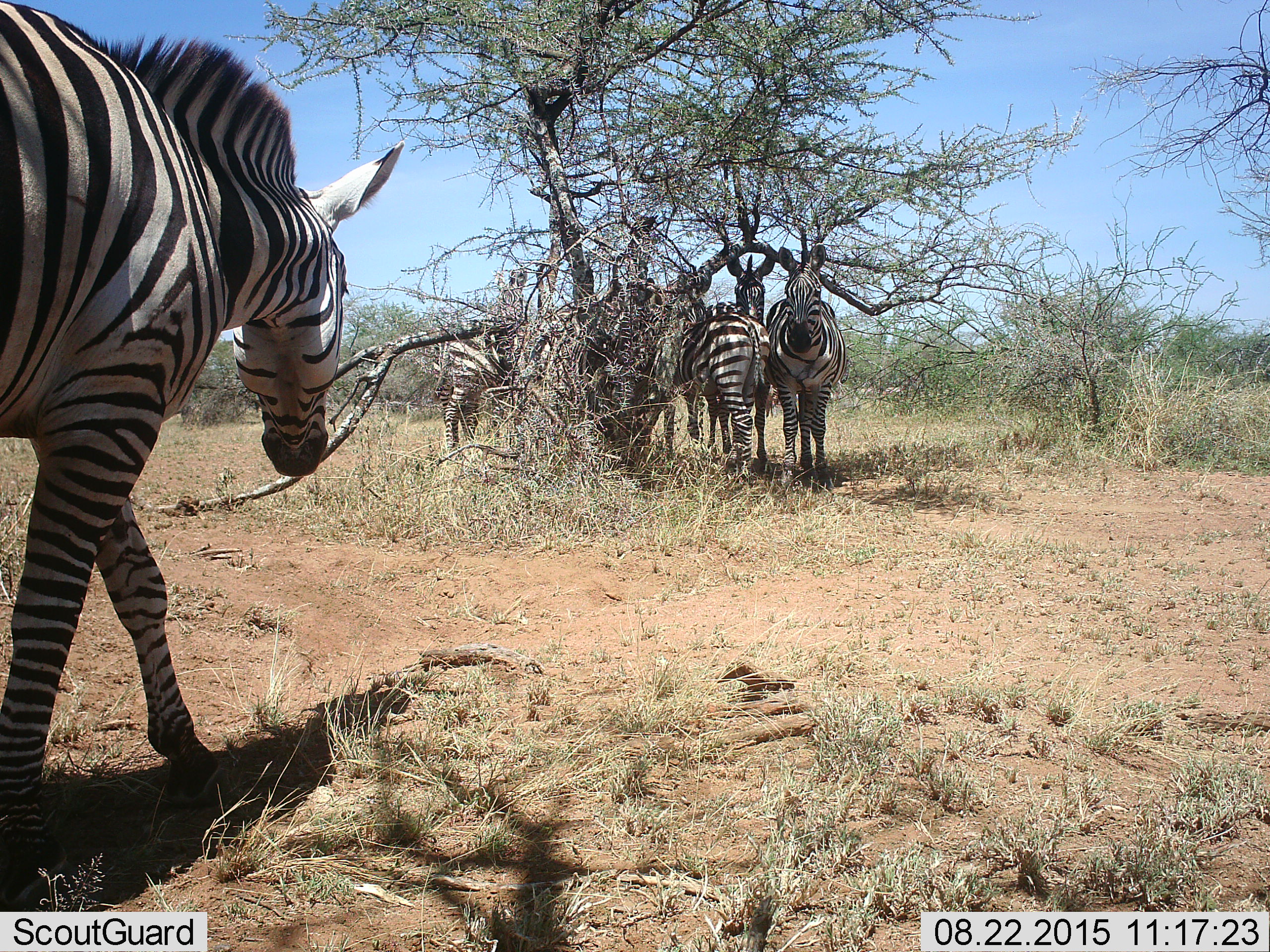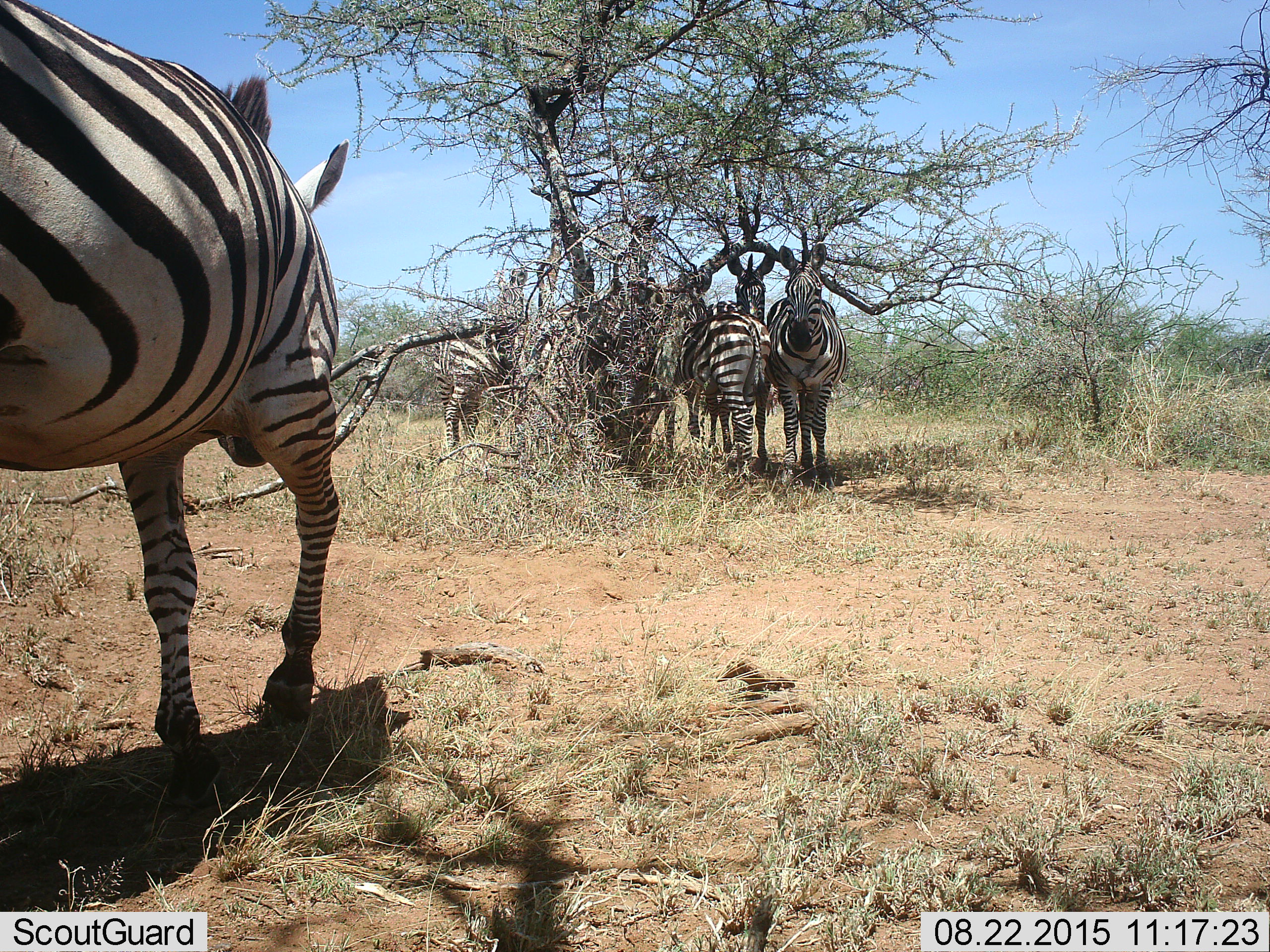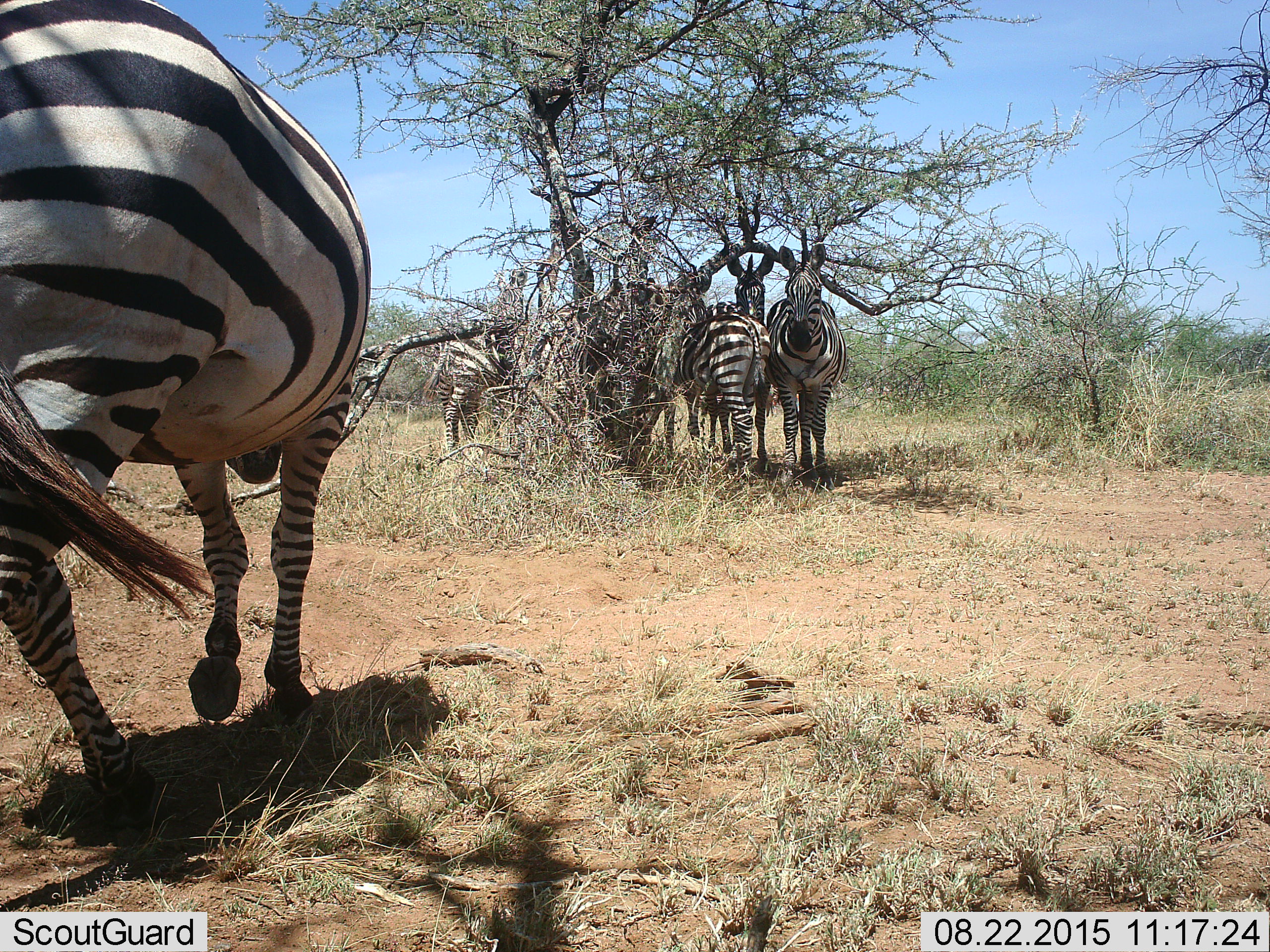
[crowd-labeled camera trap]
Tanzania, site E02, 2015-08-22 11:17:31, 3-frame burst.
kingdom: Animalia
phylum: Chordata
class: Mammalia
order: Perissodactyla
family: Equidae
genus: Equus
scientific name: Equus quagga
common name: plains zebra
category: zebra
Zebra (plains zebra) (Equus quagga), count 5. Behavior (volunteer vote fractions): standing 94%, resting 6%, moving 72%, interacting 17%. Young present (vote fraction): 0%. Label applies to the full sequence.